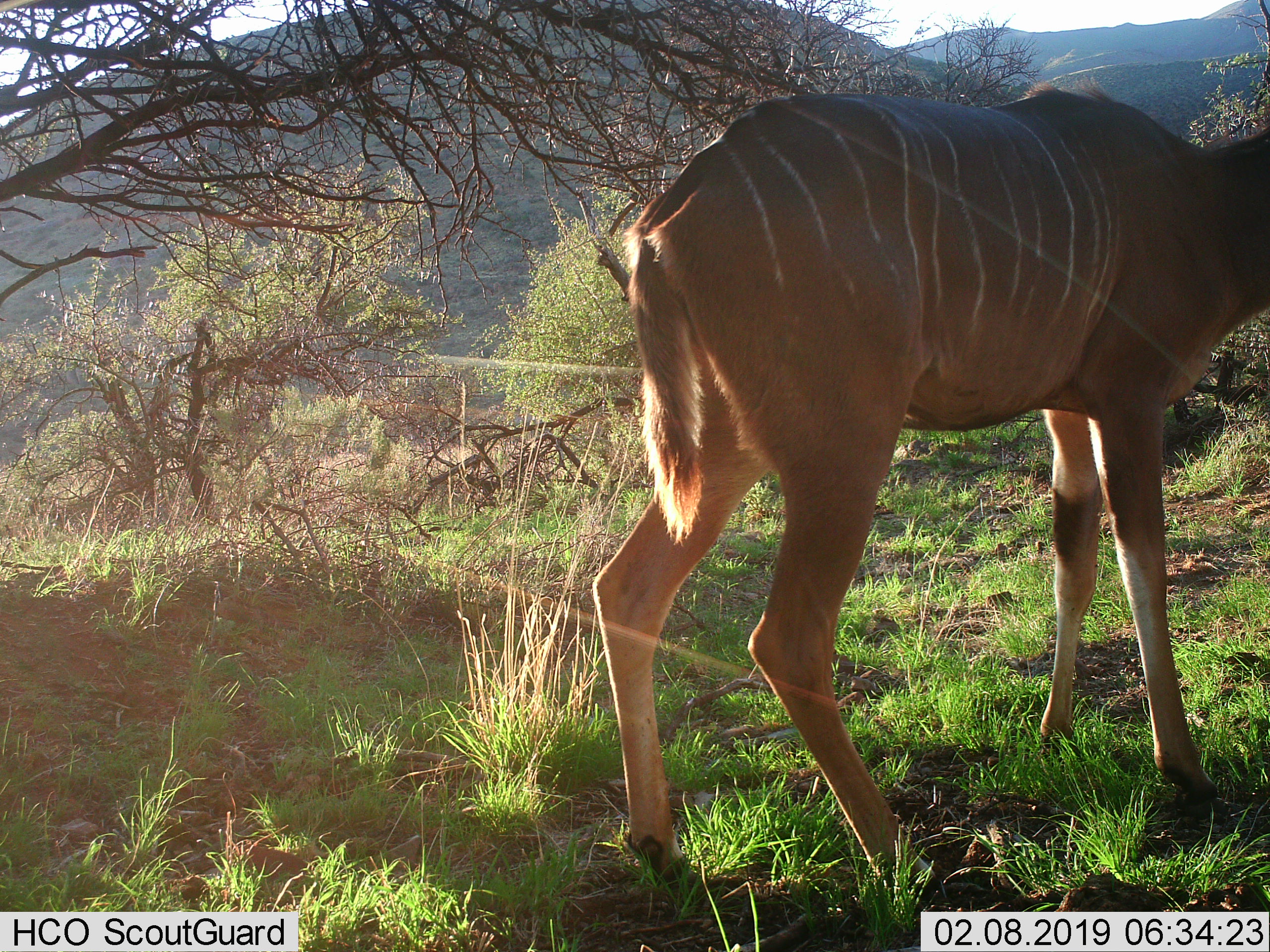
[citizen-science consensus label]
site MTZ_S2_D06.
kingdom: Animalia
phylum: Chordata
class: Mammalia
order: Artiodactyla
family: Bovidae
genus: Tragelaphus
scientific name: Tragelaphus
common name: kudu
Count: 1.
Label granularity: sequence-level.